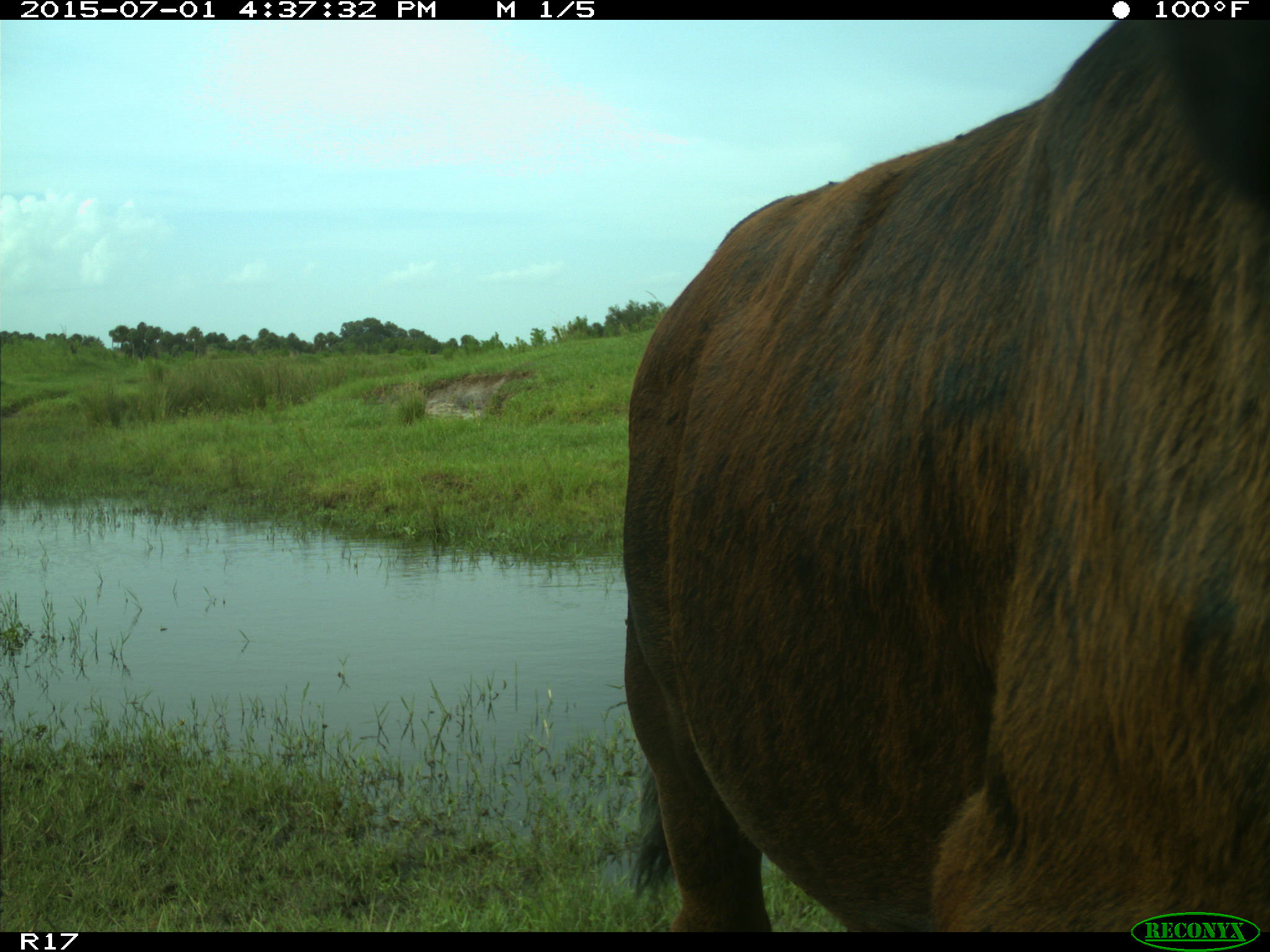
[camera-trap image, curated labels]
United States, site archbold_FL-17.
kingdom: Animalia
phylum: Chordata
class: Mammalia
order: Artiodactyla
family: Bovidae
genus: Bos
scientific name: Bos taurus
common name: domestic cow